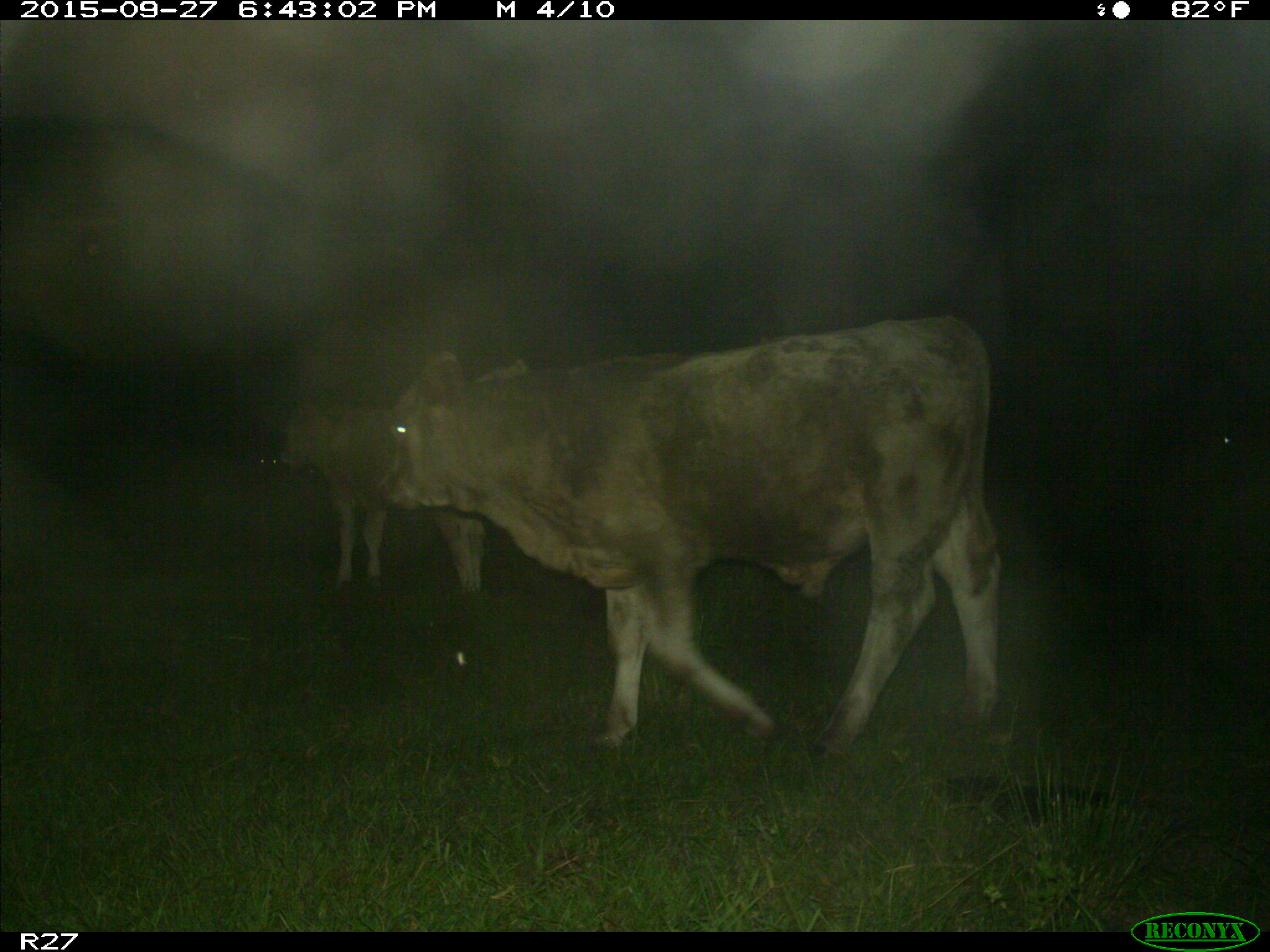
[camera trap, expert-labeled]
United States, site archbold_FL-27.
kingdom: Animalia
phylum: Chordata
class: Mammalia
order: Artiodactyla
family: Bovidae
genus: Bos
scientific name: Bos taurus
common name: domestic cow